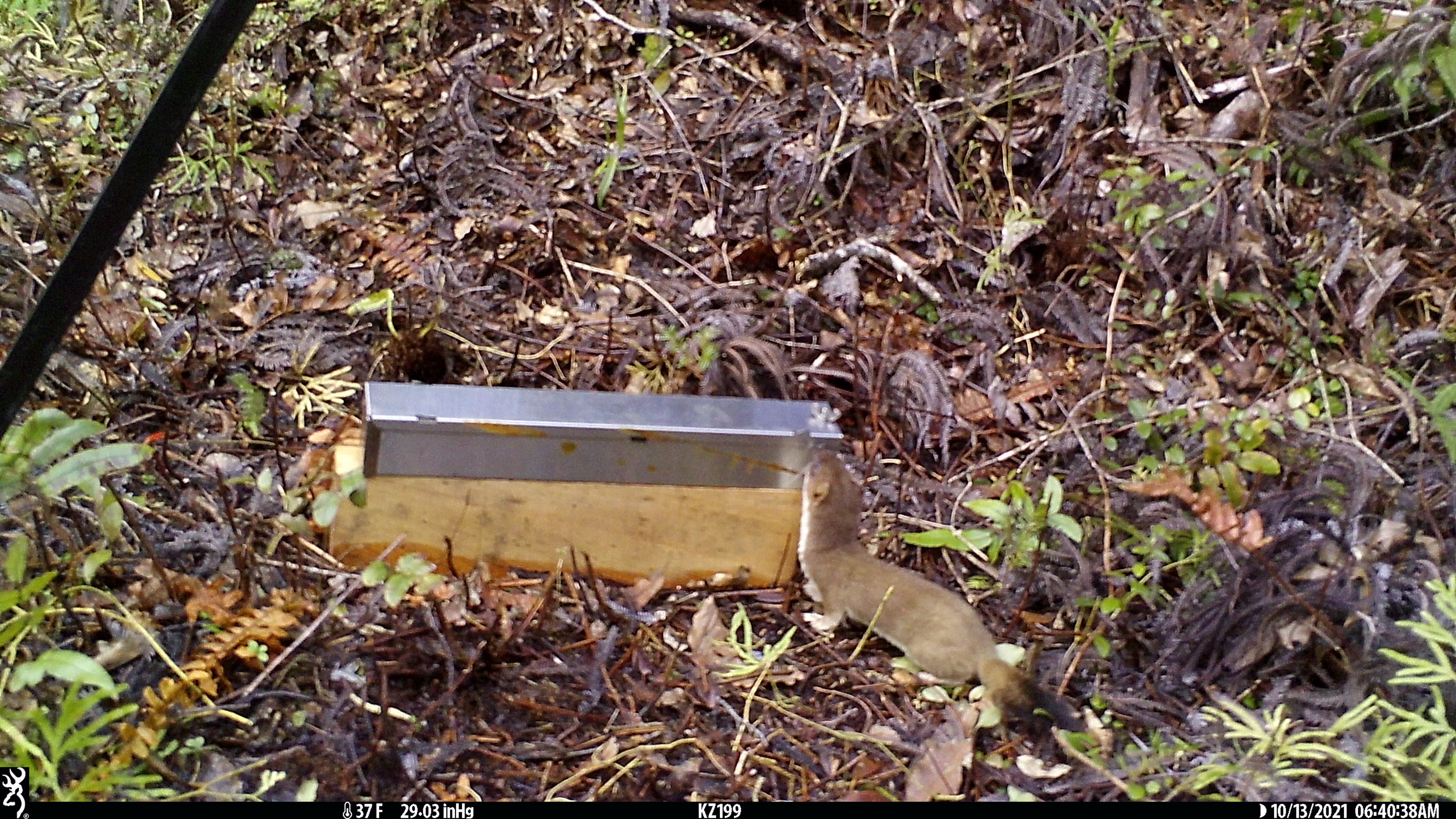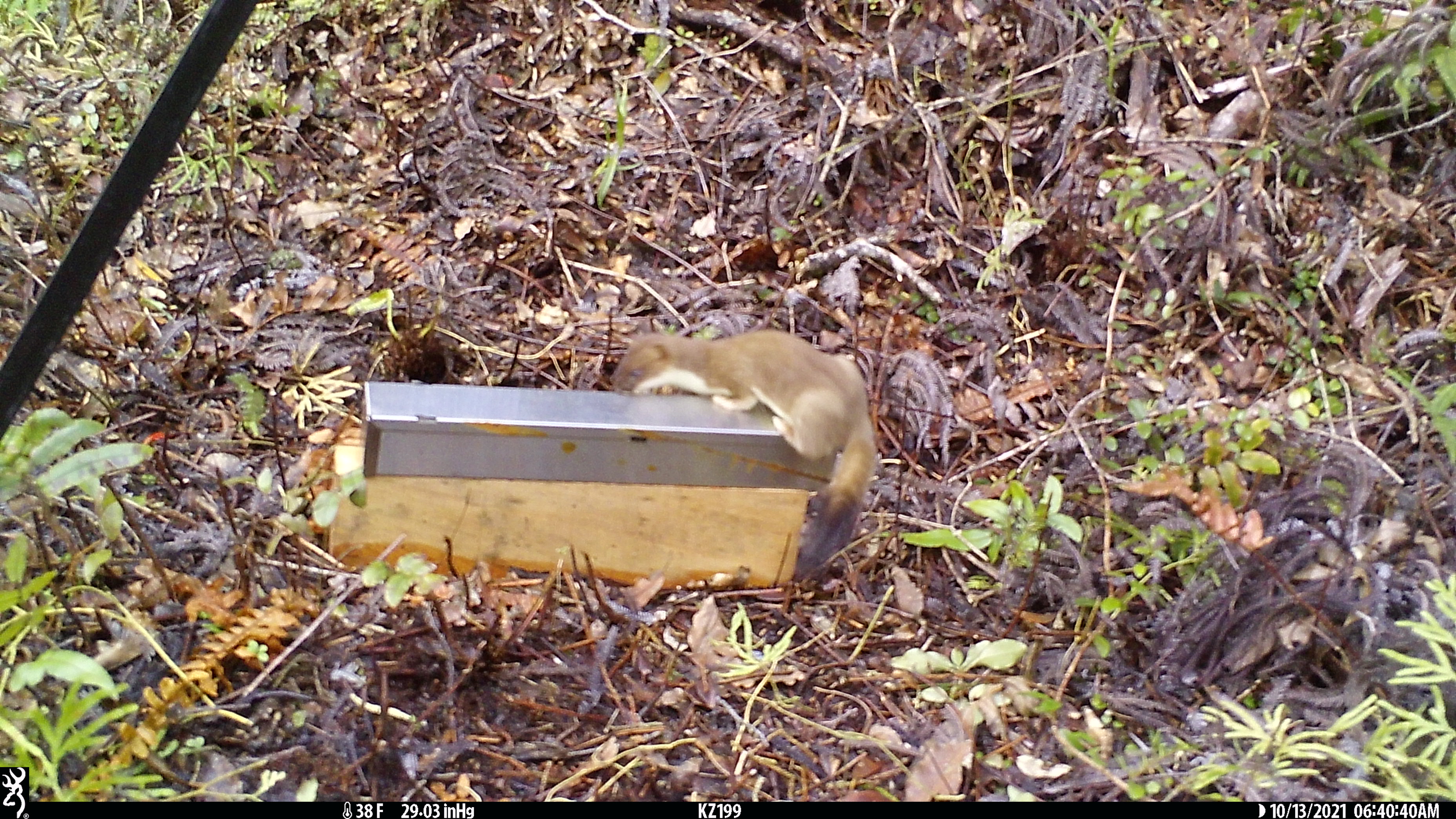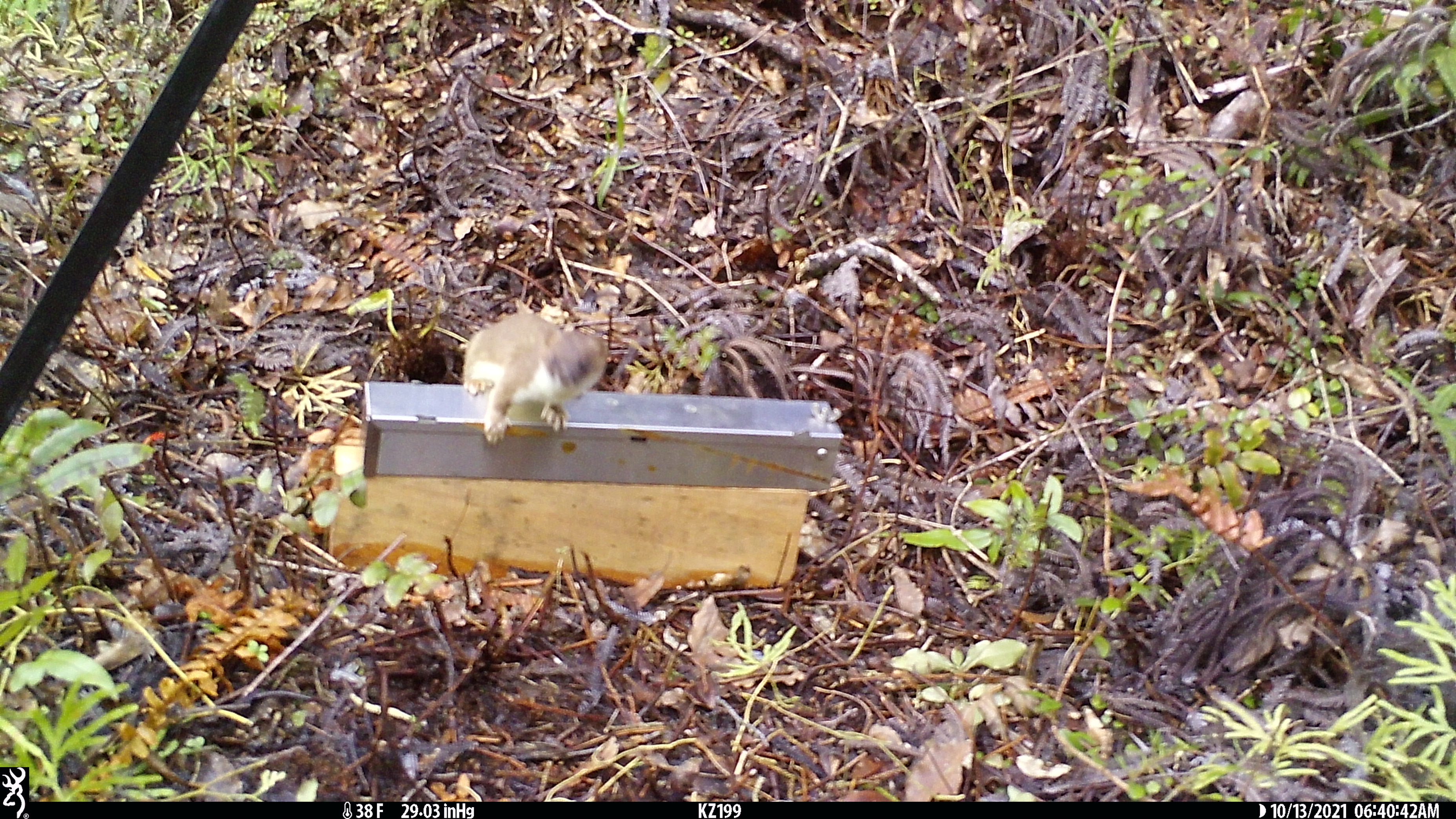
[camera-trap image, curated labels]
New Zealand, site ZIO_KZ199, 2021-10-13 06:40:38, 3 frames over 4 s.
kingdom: Animalia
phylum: Chordata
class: Mammalia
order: Carnivora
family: Mustelidae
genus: Mustela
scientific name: Mustela erminea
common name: stoat